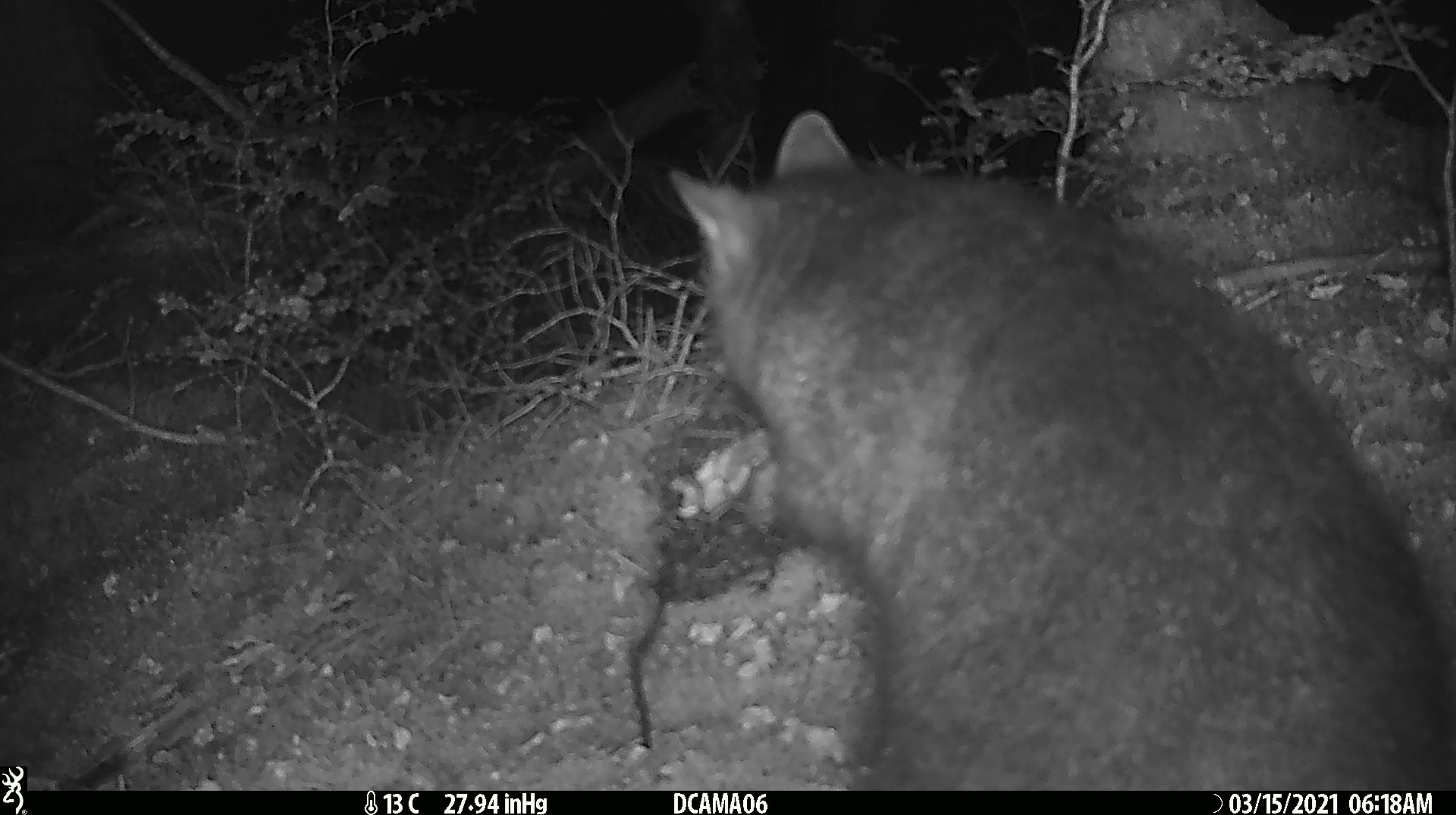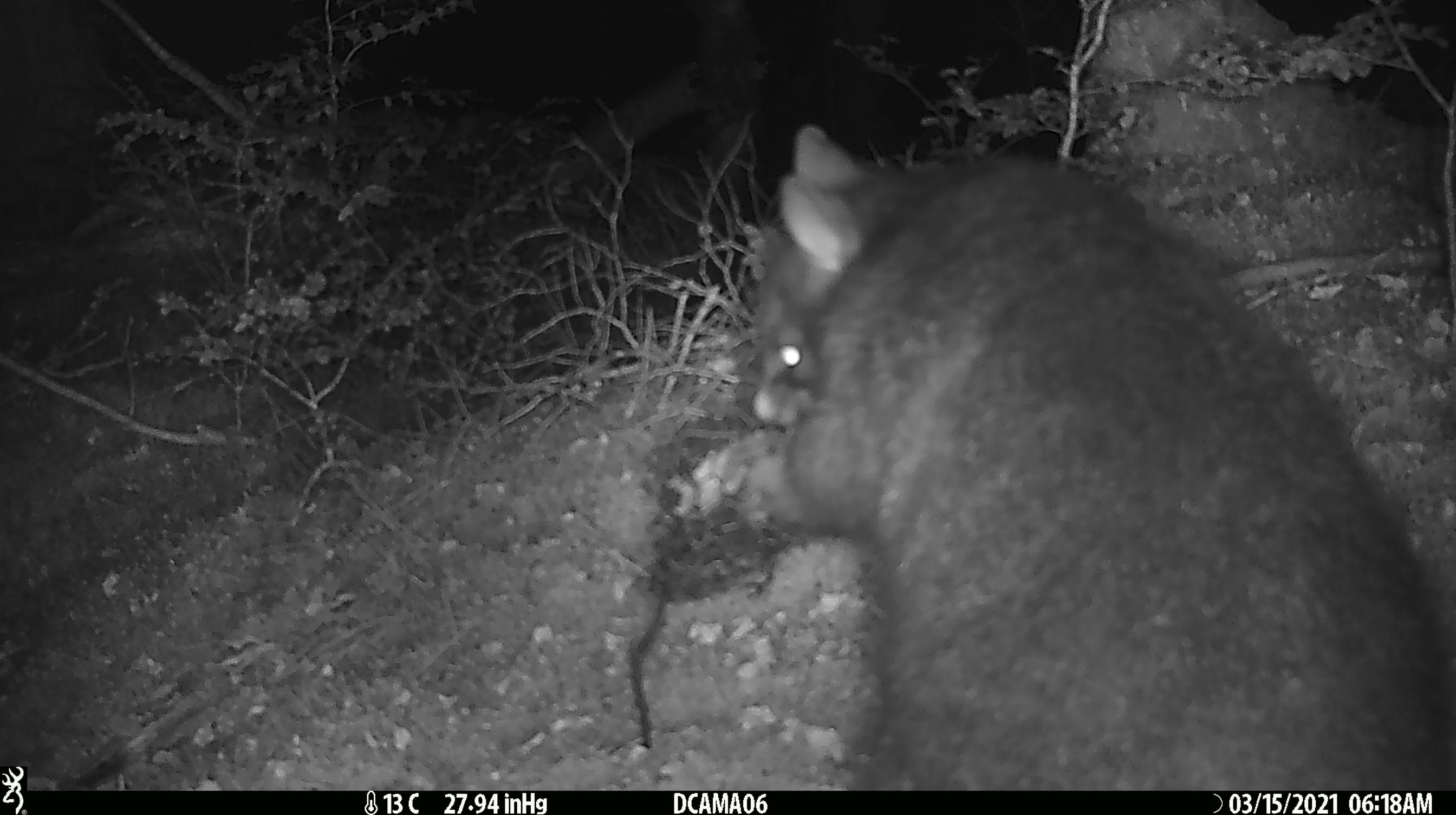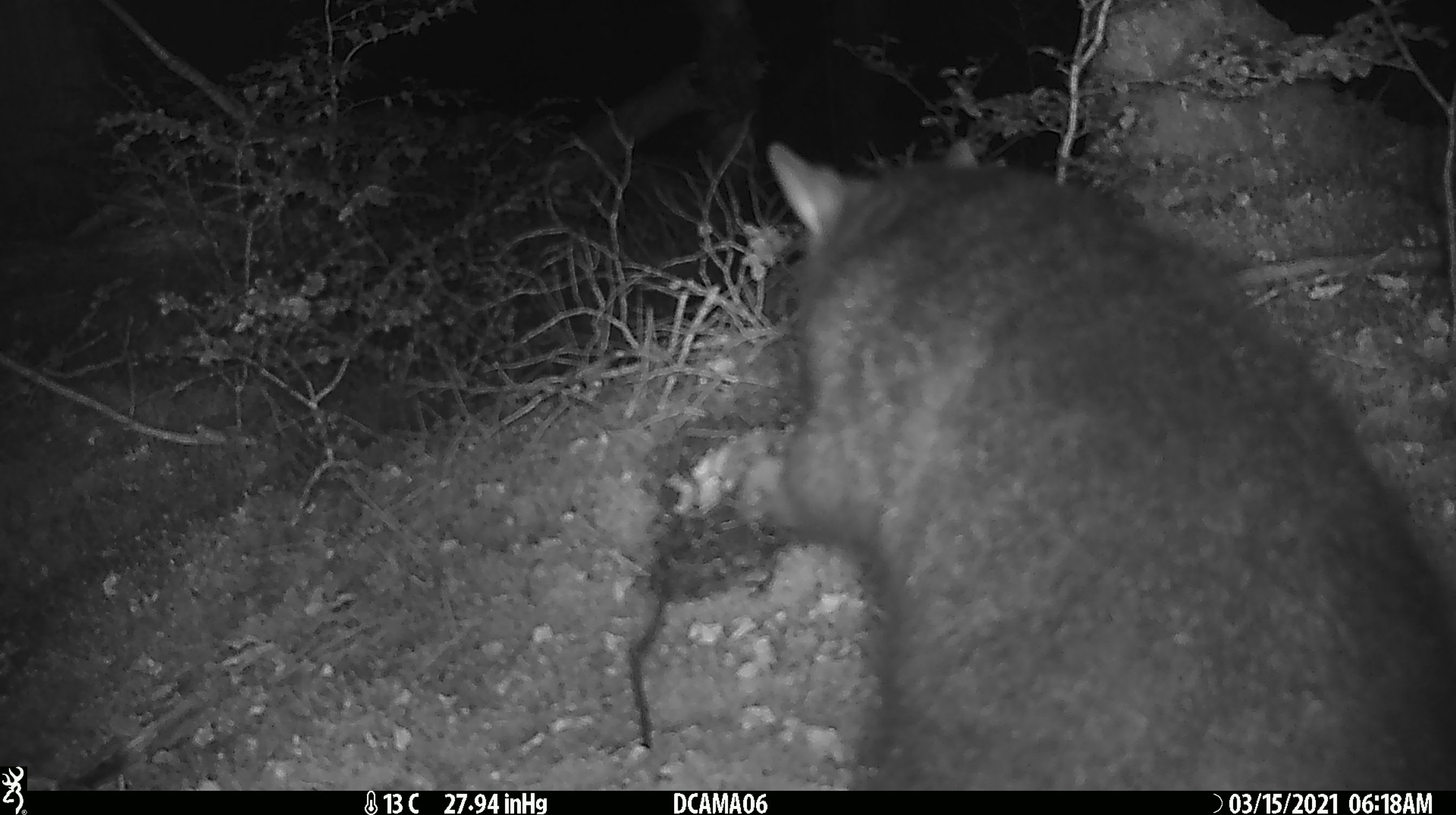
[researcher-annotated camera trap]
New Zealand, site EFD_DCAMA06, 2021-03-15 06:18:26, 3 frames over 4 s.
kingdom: Animalia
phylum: Chordata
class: Mammalia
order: Diprotodontia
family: Phalangeridae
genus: Trichosurus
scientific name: Trichosurus vulpecula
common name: common brushtail possum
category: possum